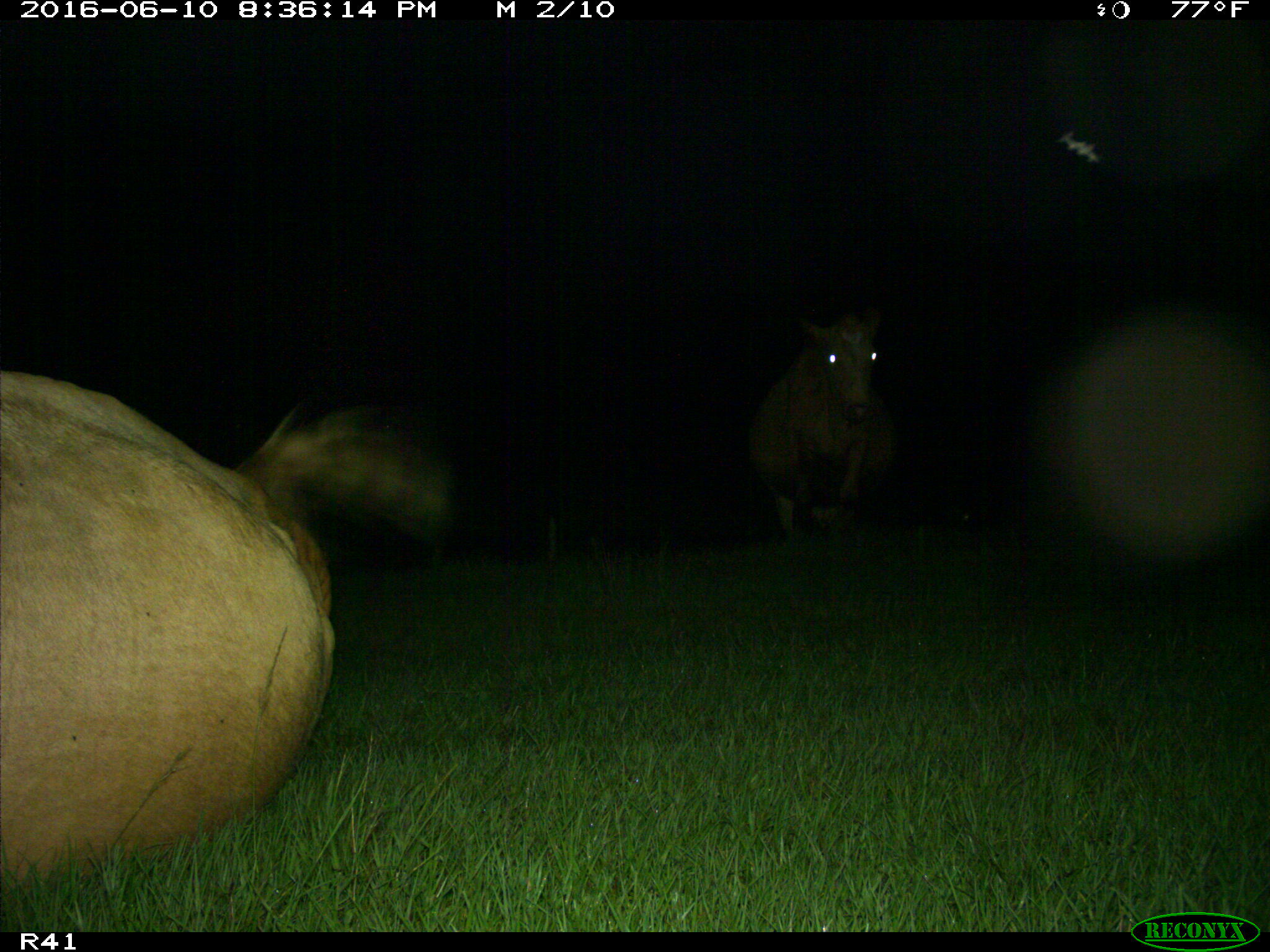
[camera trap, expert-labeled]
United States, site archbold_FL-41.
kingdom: Animalia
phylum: Chordata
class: Mammalia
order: Artiodactyla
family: Bovidae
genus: Bos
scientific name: Bos taurus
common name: domestic cow